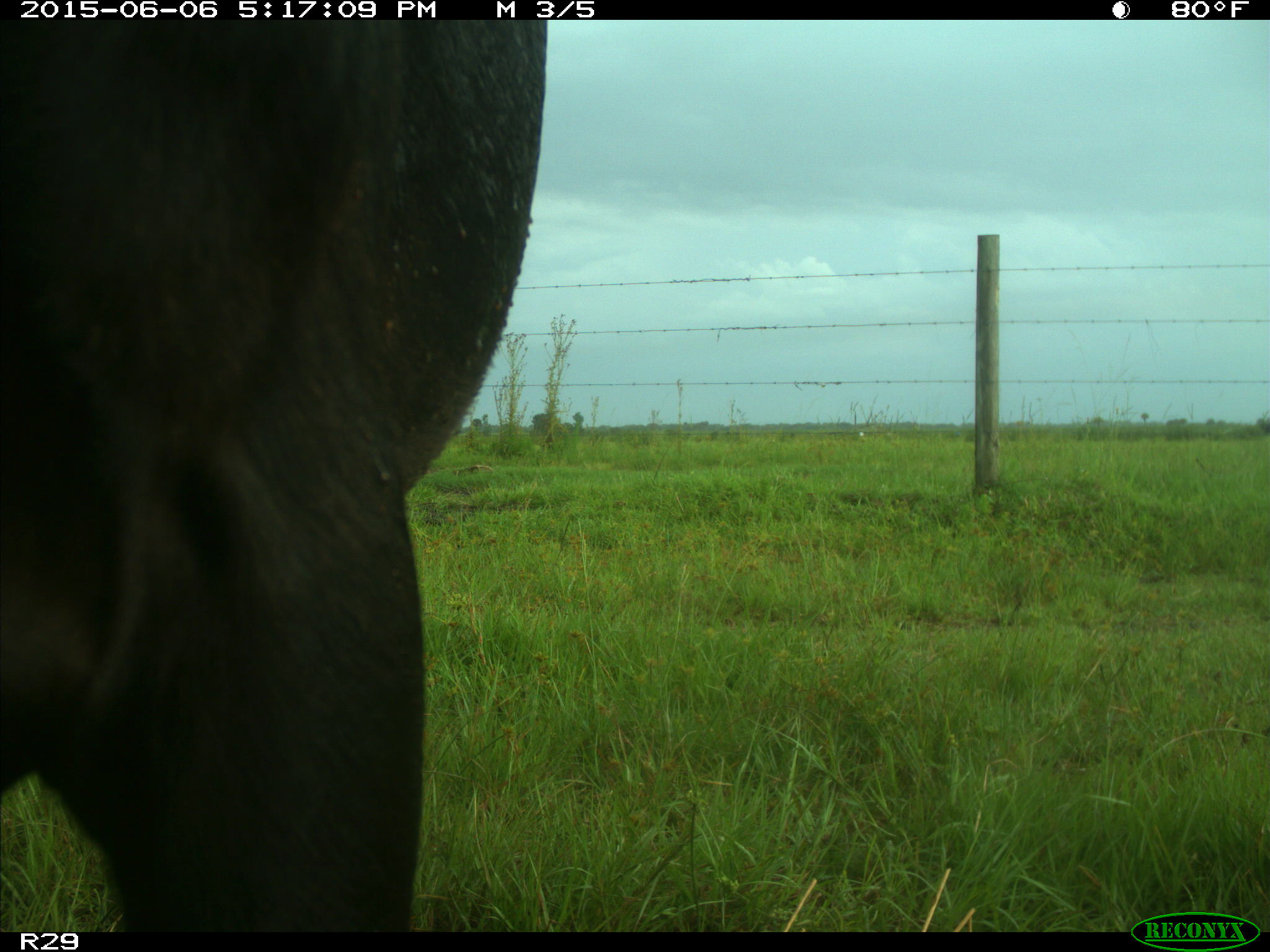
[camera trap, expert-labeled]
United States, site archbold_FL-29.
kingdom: Animalia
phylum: Chordata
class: Mammalia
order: Artiodactyla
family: Bovidae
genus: Bos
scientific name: Bos taurus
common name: domestic cow